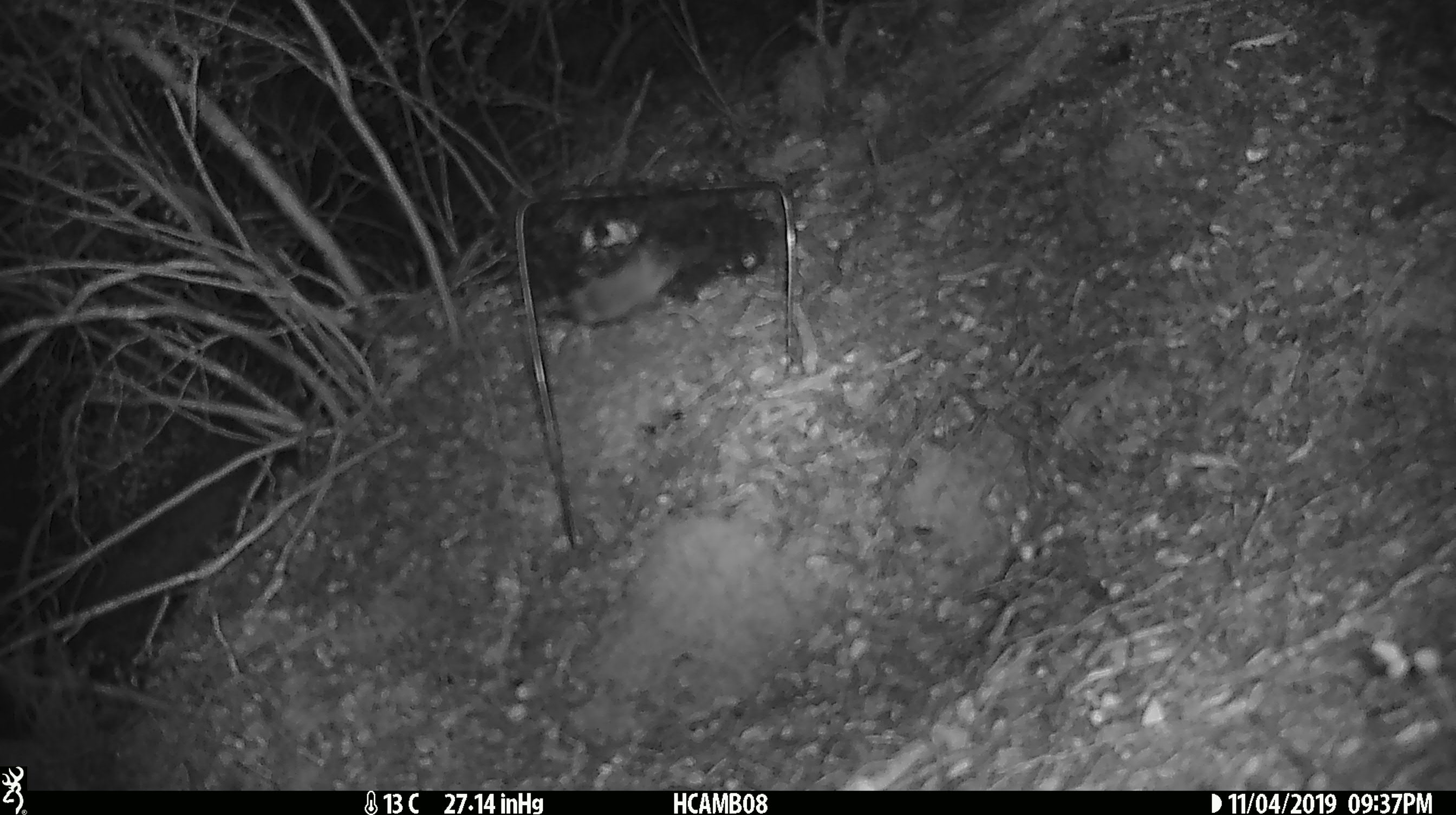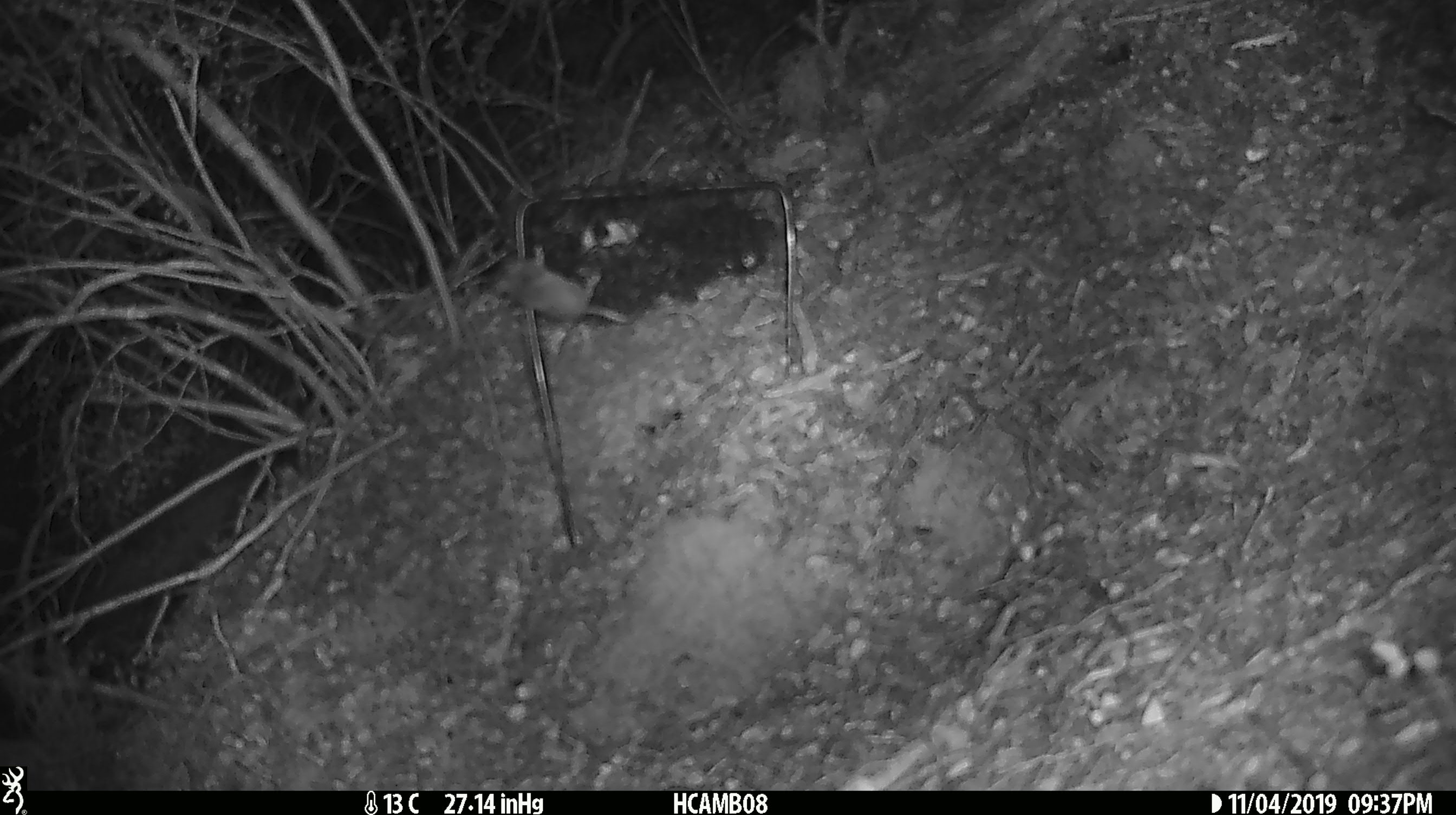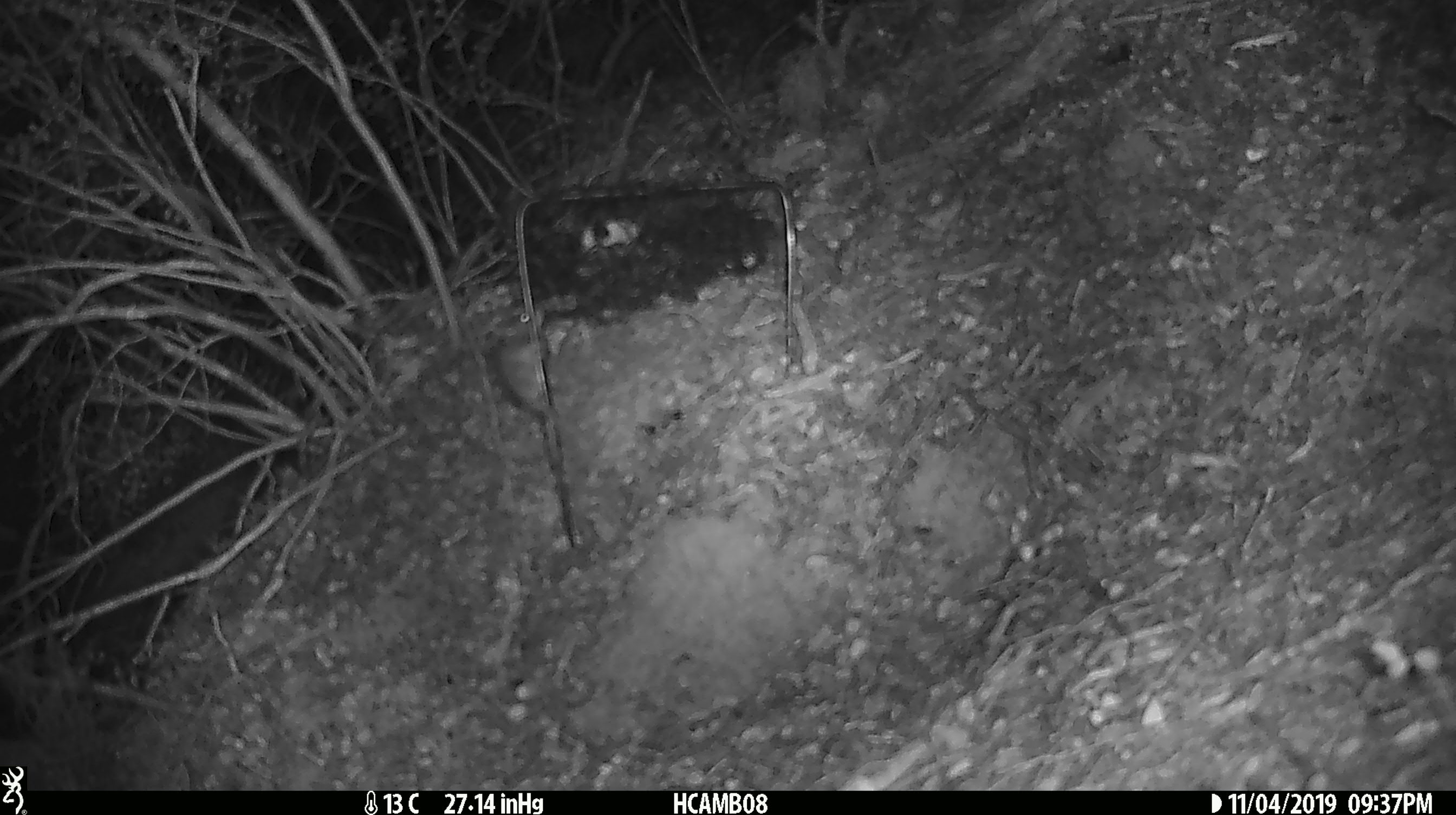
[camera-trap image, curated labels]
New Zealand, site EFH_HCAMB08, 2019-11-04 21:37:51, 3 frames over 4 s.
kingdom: Animalia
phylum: Chordata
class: Mammalia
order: Rodentia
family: Muridae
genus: Mus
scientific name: Mus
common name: mouse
Mouse (Mus).